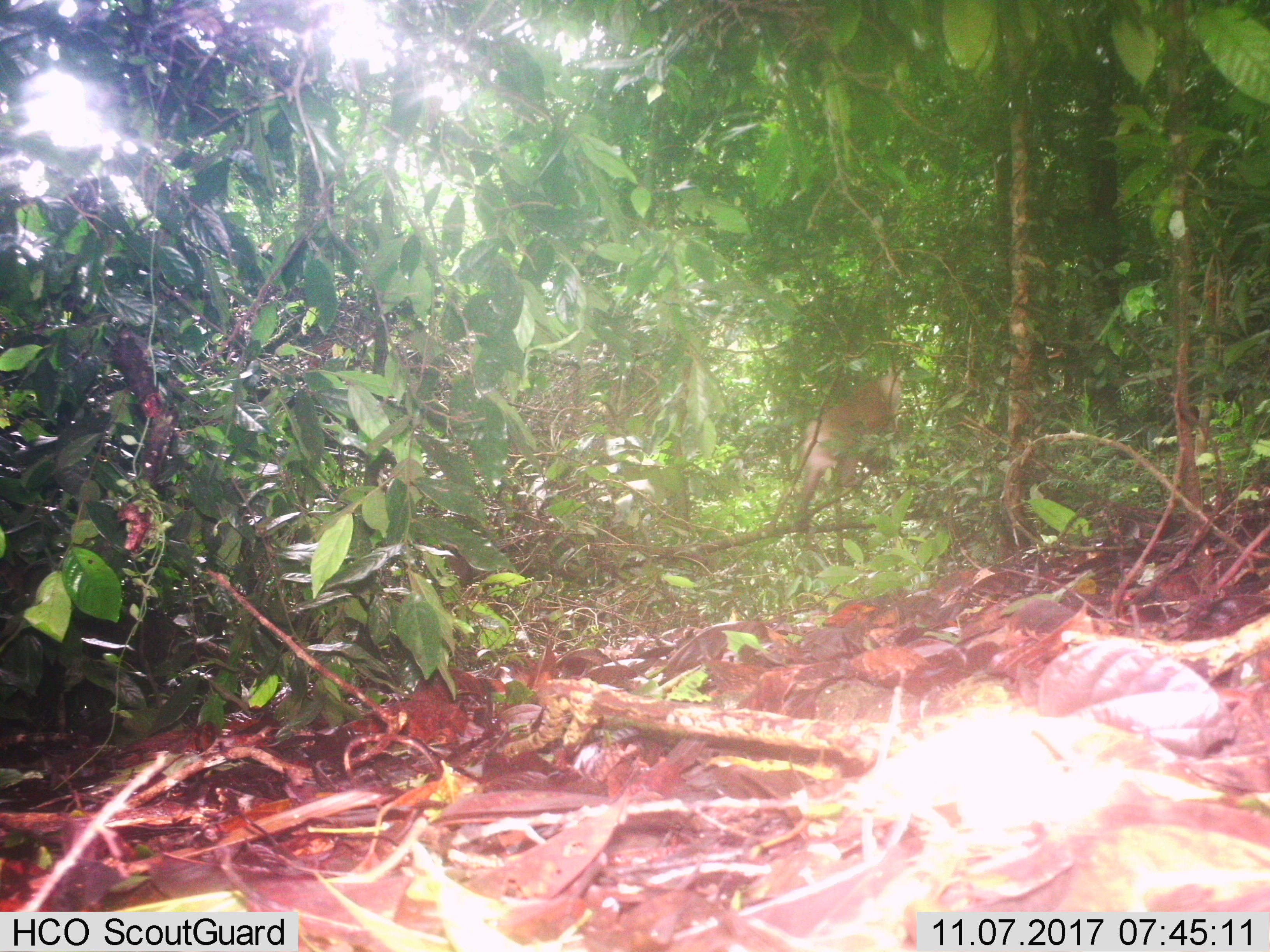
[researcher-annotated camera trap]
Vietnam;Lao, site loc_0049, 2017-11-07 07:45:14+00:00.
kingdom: Animalia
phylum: Chordata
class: Mammalia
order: Primates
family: Cercopithecidae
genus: Macaca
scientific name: Macaca nemestrina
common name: pig-tailed macaque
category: pig tailed macaque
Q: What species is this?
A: Pig tailed macaque (pig-tailed macaque) (Macaca nemestrina).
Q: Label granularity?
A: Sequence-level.